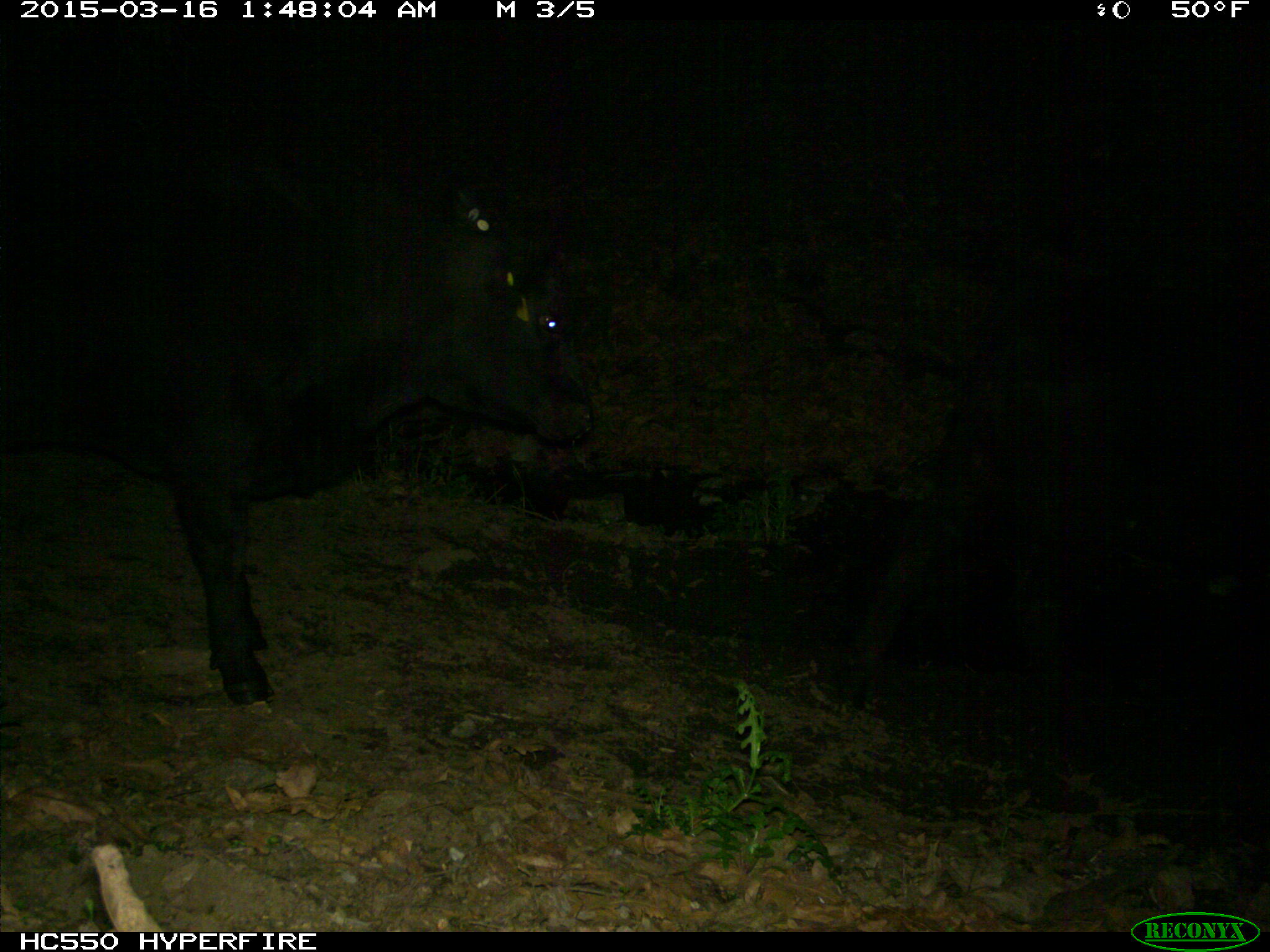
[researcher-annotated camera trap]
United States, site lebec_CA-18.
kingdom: Animalia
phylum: Chordata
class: Mammalia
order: Artiodactyla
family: Bovidae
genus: Bos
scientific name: Bos taurus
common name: domestic cow